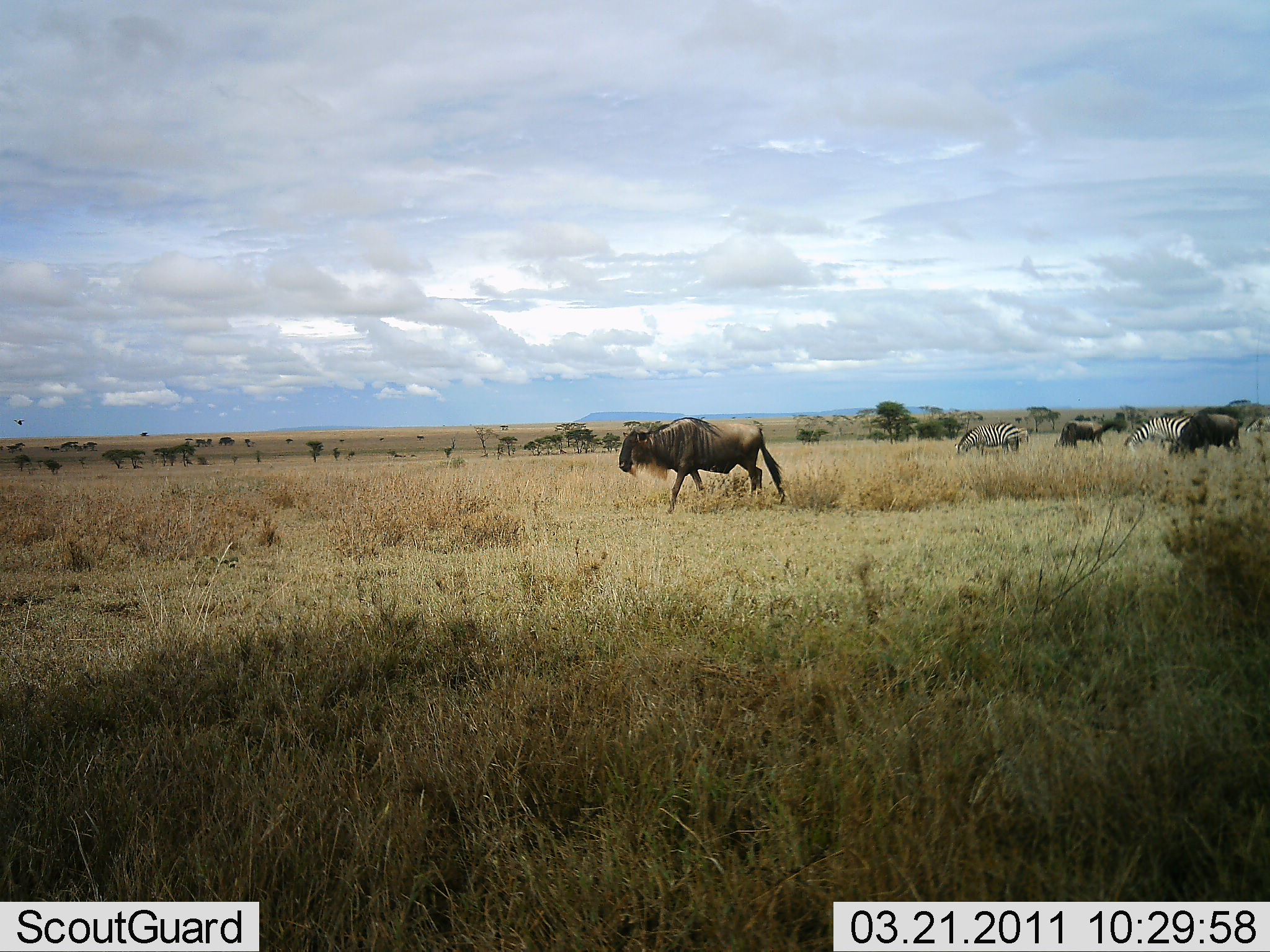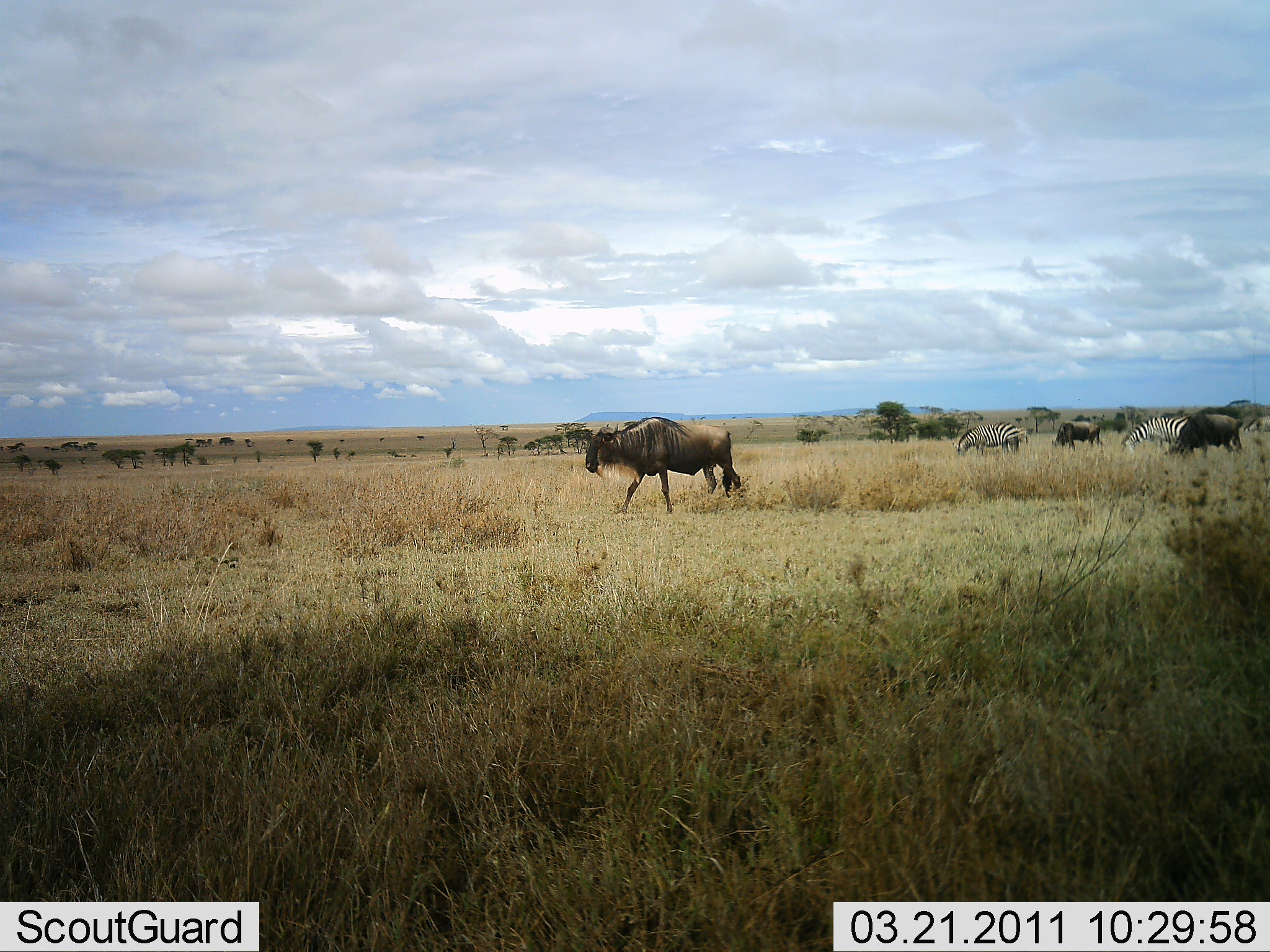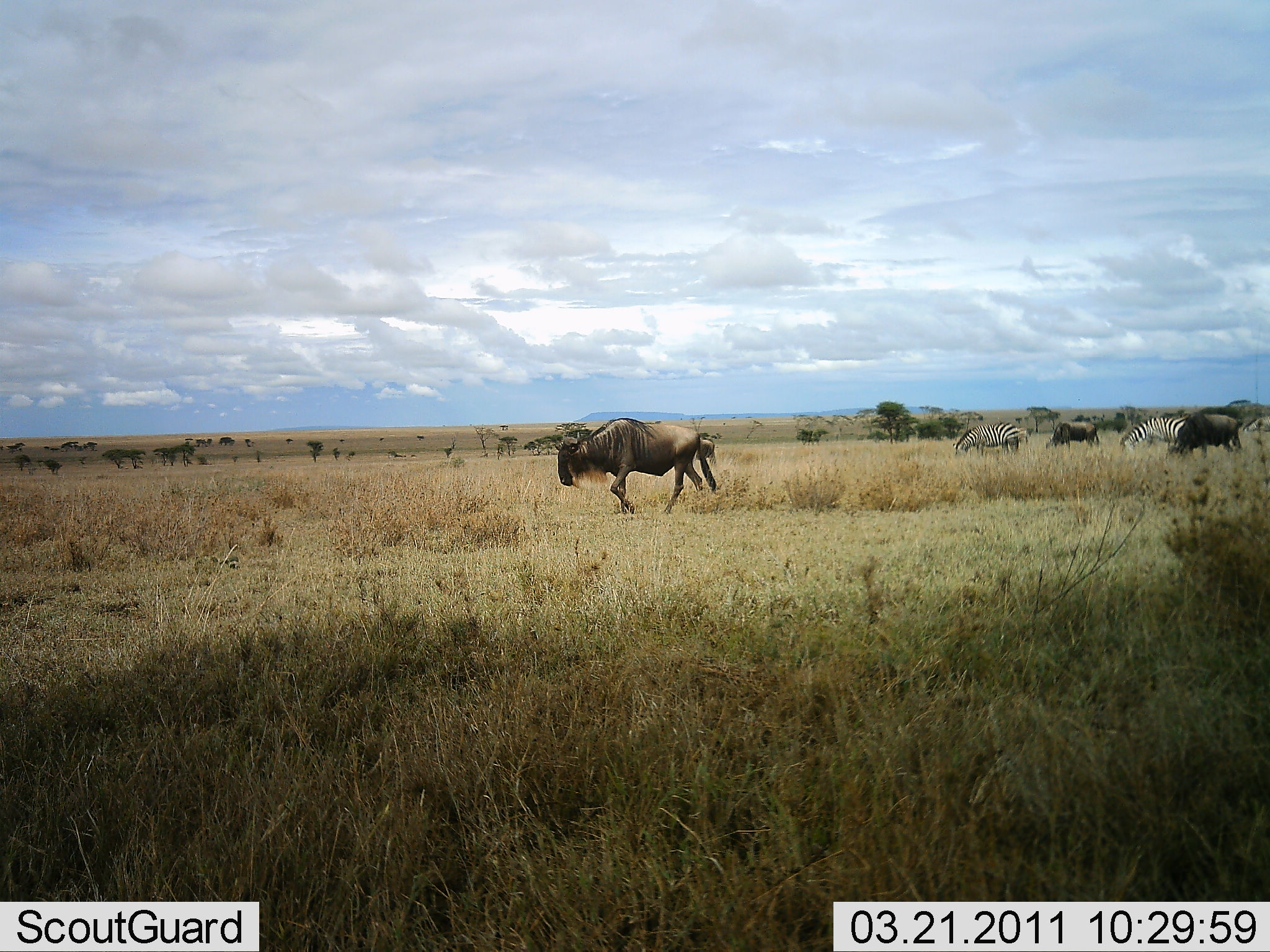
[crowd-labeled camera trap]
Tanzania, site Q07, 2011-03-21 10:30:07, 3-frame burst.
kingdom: Animalia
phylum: Chordata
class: Mammalia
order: Artiodactyla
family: Bovidae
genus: Connochaetes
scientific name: Connochaetes taurinus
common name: blue wildebeest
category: wildebeest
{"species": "wildebeest (blue wildebeest) (Connochaetes taurinus)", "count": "3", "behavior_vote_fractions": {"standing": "13%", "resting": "0%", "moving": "100%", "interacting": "0%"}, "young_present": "0%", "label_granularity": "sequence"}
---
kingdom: Animalia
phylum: Chordata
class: Mammalia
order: Perissodactyla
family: Equidae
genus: Equus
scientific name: Equus quagga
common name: plains zebra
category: zebra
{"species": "zebra (plains zebra) (Equus quagga)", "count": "2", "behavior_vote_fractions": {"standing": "14%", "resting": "0%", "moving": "14%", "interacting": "0%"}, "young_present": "0%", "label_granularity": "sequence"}